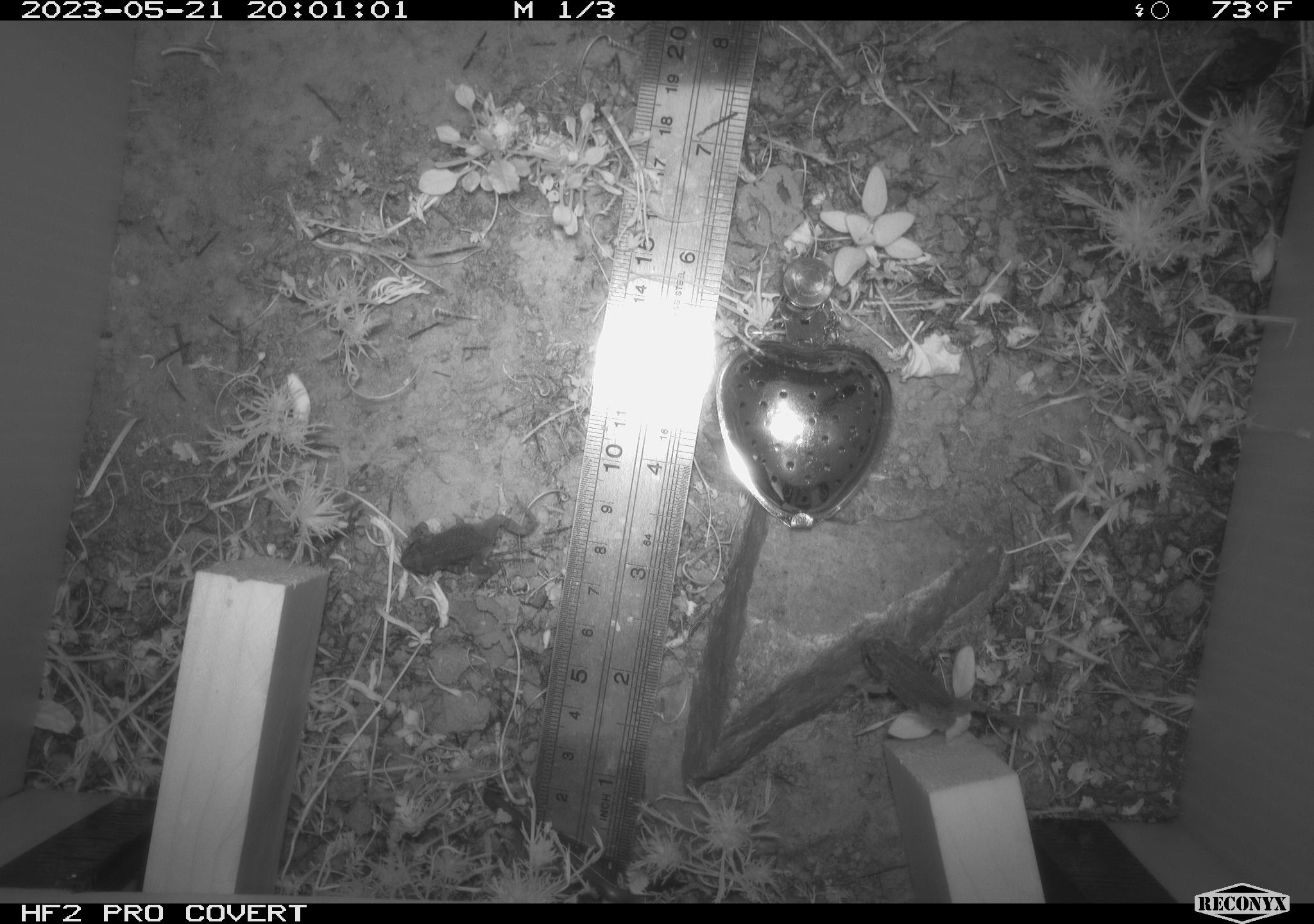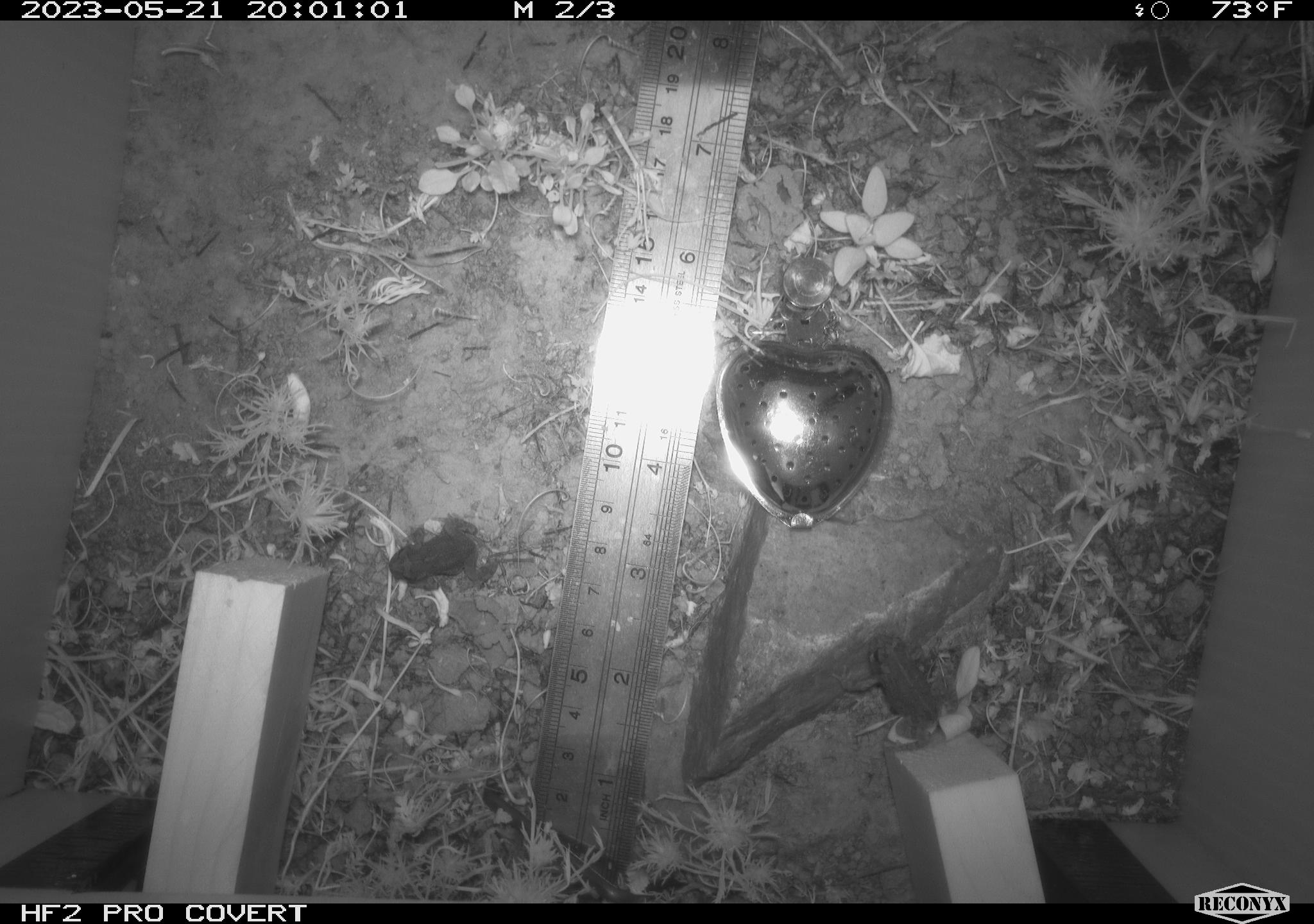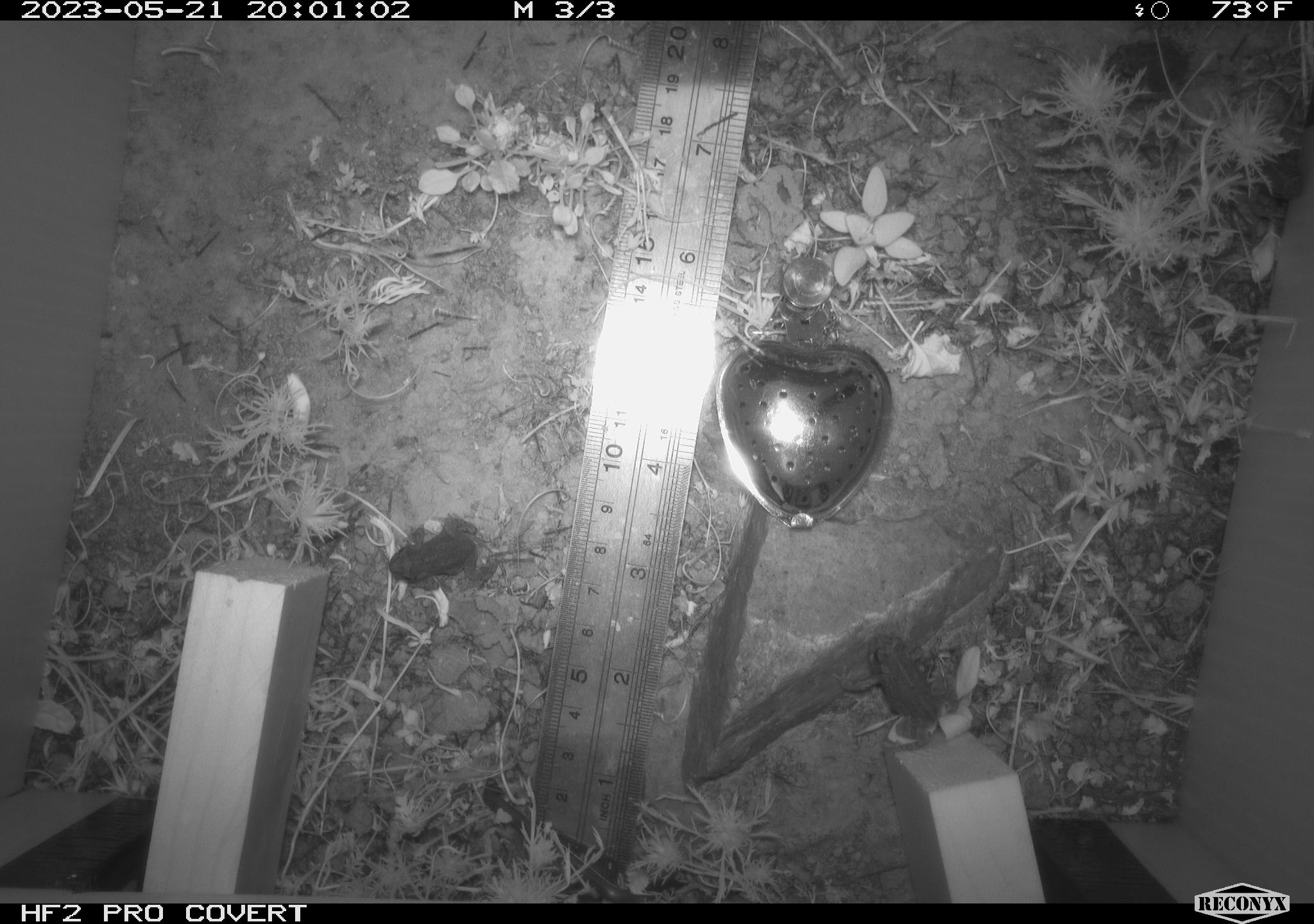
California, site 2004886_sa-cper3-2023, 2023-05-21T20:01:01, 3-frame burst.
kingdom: Animalia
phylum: Chordata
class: Amphibia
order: Anura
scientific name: Anura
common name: frogs